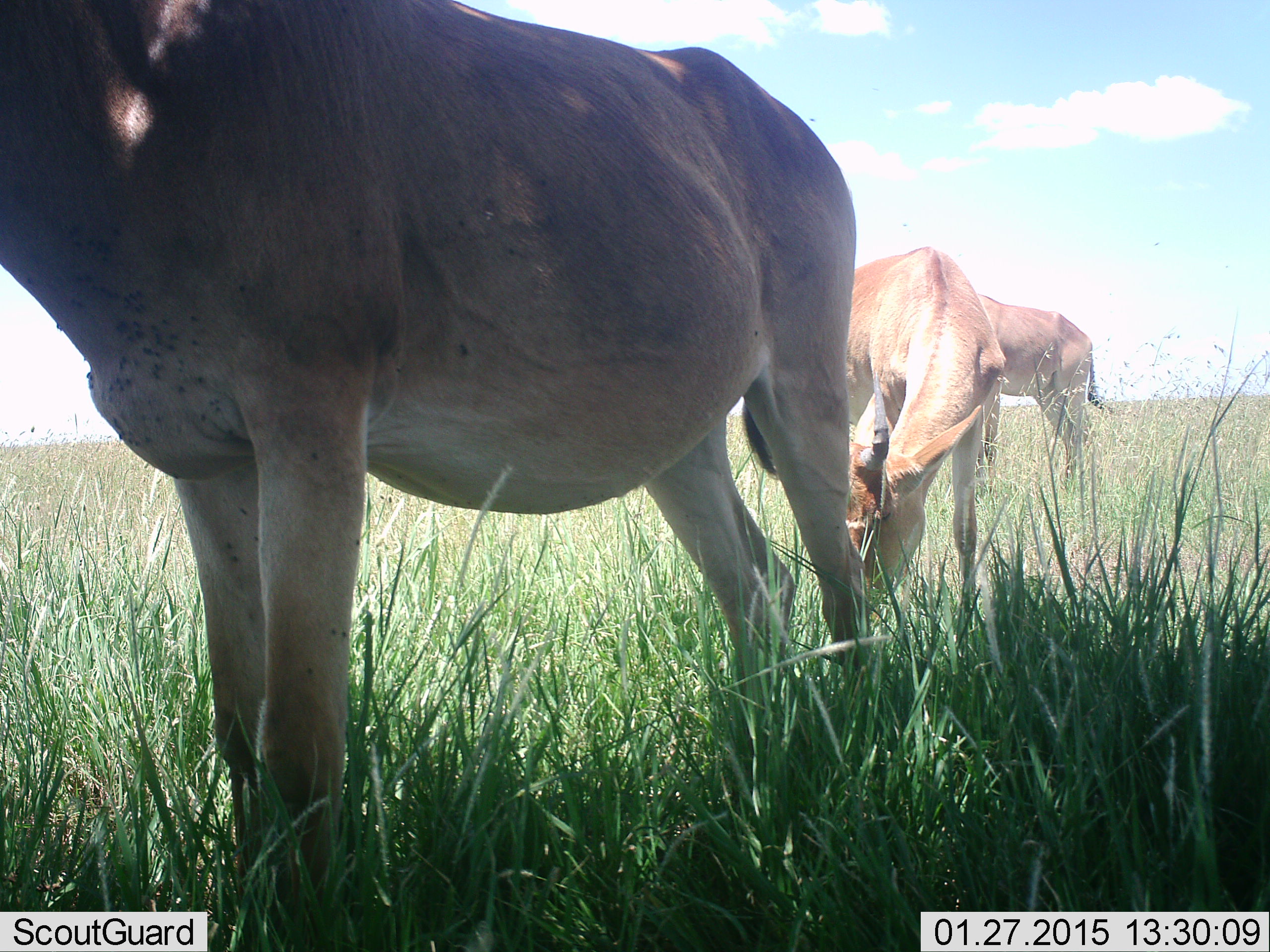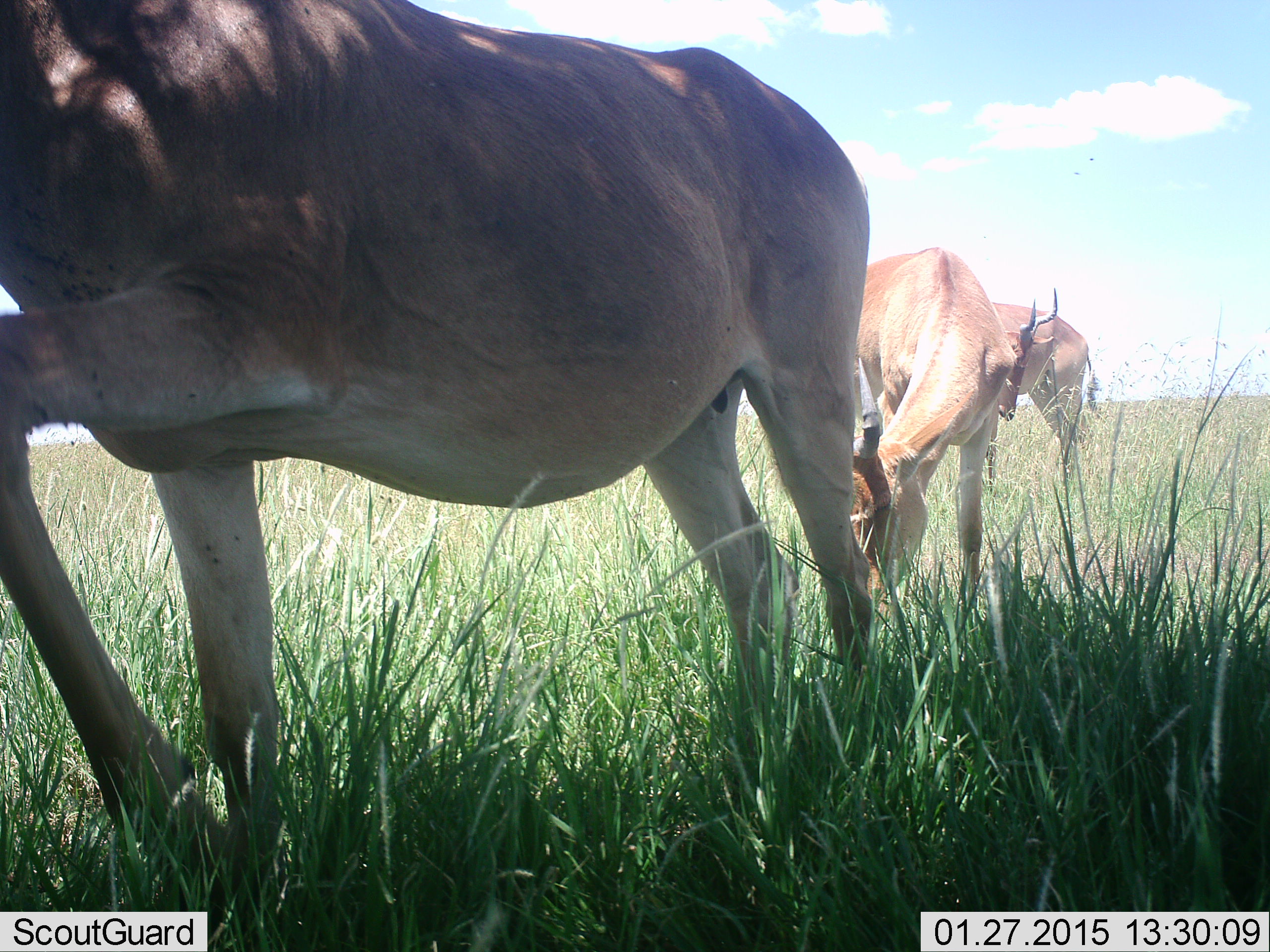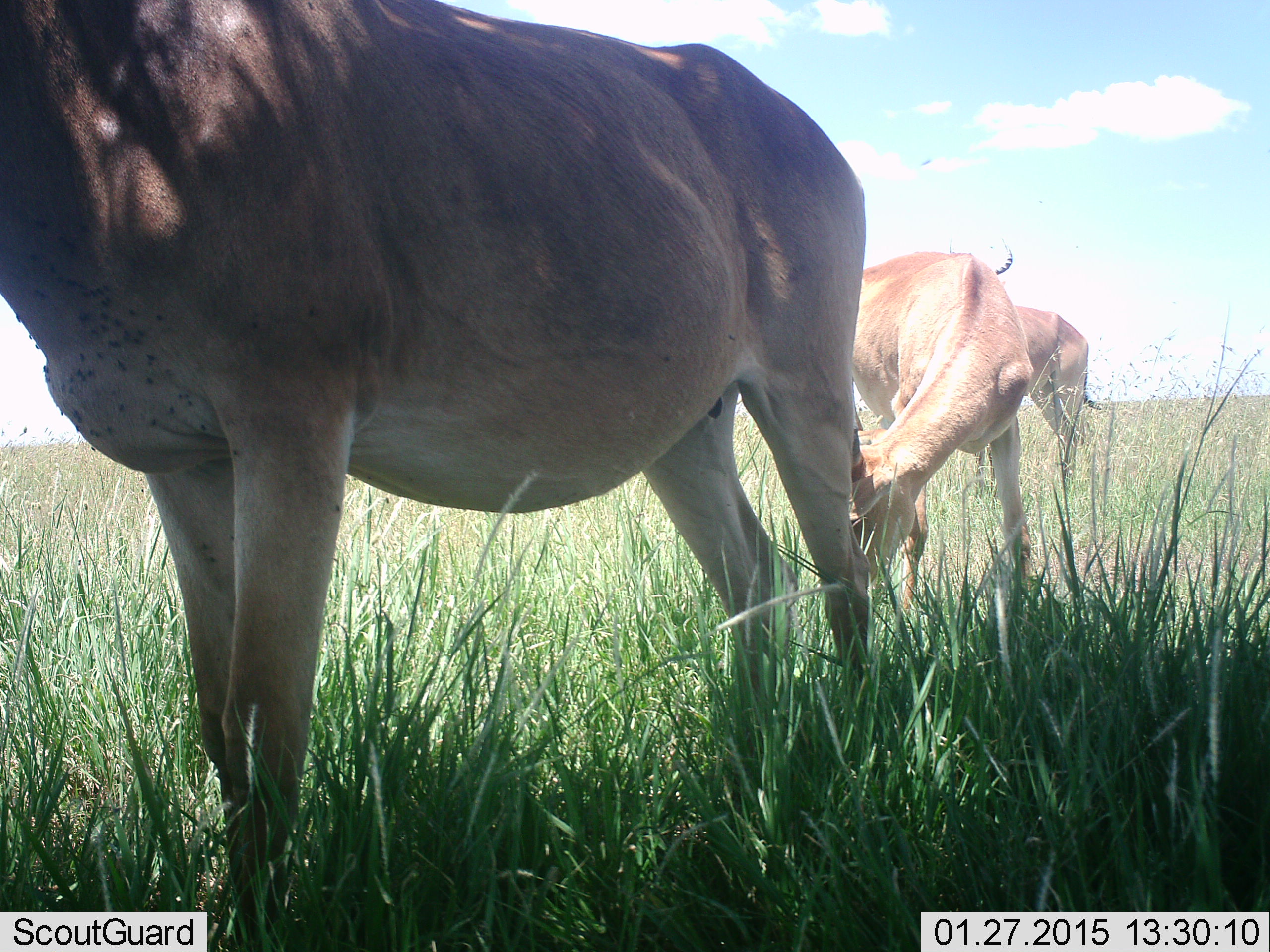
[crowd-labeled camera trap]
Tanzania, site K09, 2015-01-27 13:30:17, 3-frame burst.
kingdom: Animalia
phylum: Chordata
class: Mammalia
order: Artiodactyla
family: Bovidae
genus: Alcelaphus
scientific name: Alcelaphus buselaphus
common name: hartebeest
Hartebeest (Alcelaphus buselaphus), count 3. Behavior (volunteer vote fractions): standing 73%, resting 0%, moving 27%, interacting 0%. Young present (vote fraction): 0%. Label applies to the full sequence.